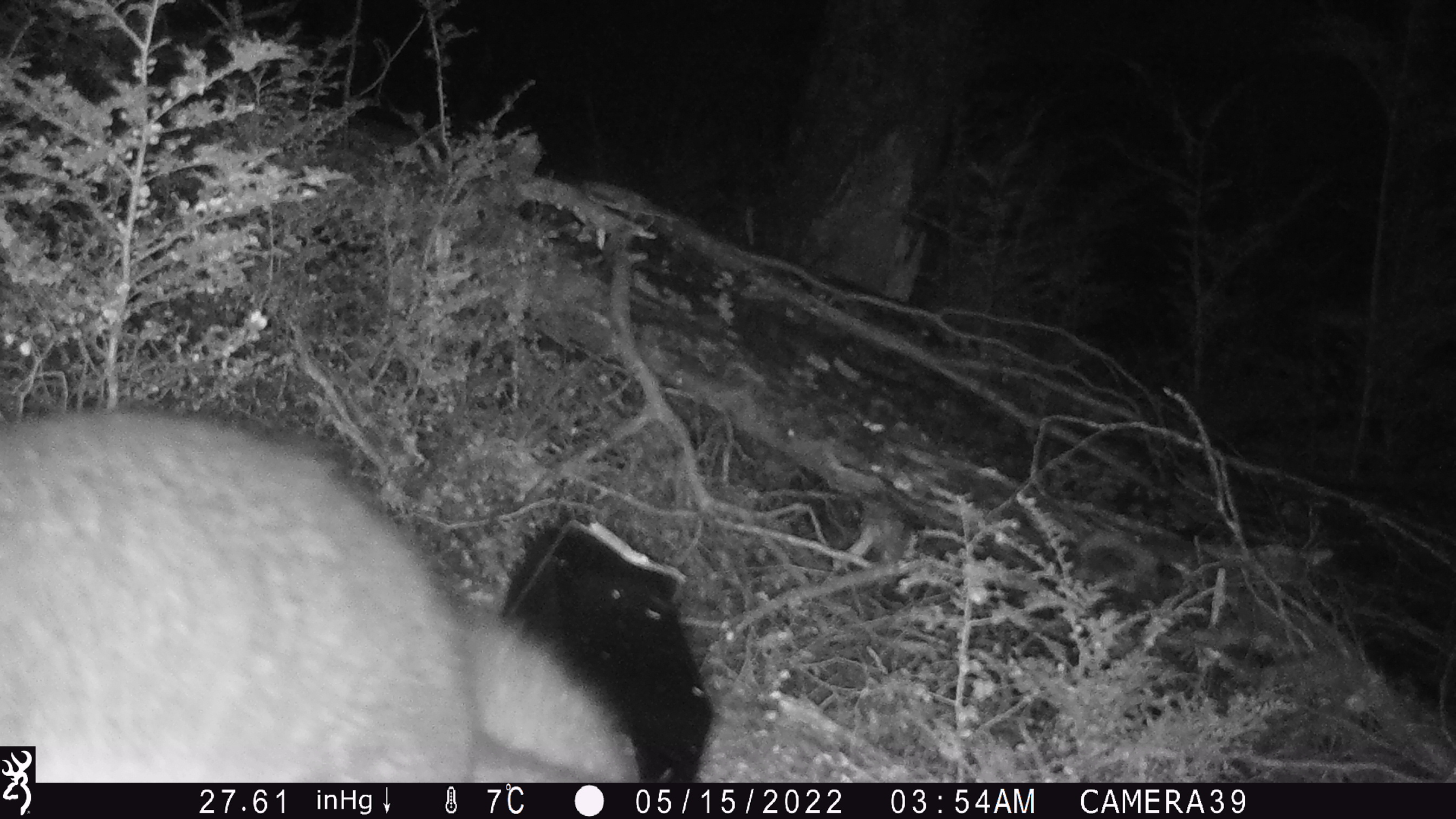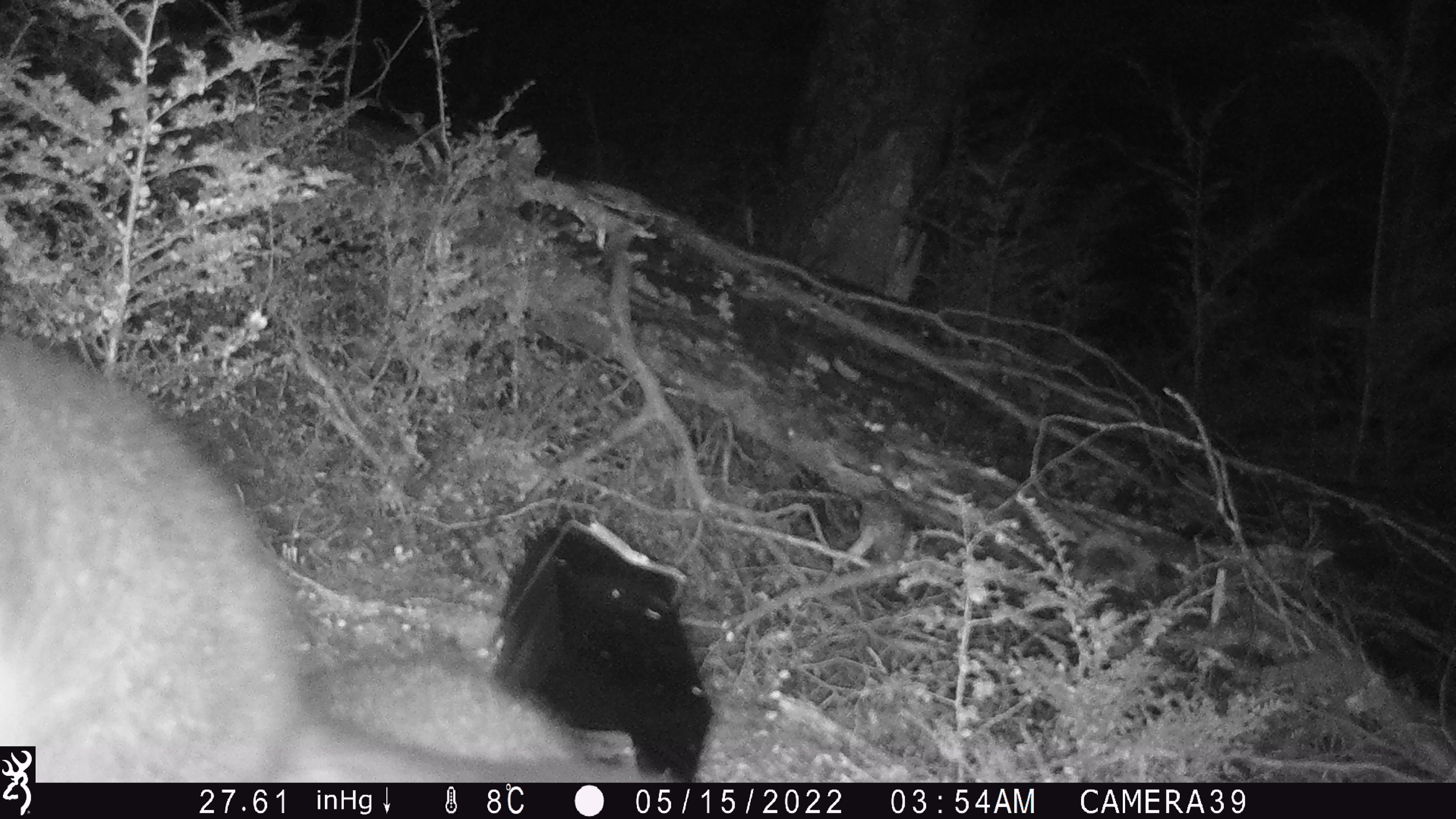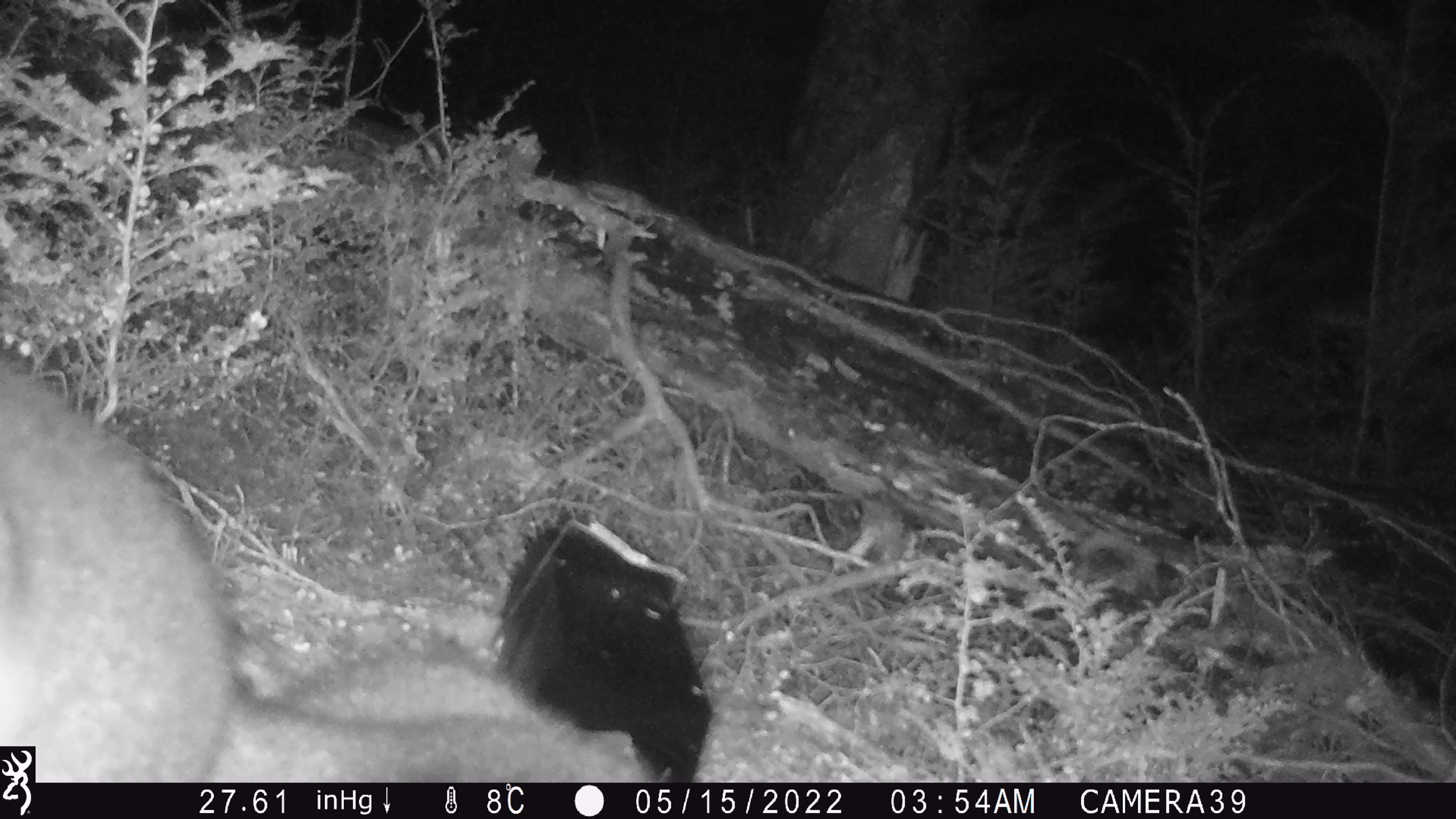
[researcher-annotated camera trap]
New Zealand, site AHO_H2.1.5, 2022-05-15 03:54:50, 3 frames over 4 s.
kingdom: Animalia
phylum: Chordata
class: Mammalia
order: Diprotodontia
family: Phalangeridae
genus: Trichosurus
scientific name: Trichosurus vulpecula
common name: common brushtail possum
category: possum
Possum (common brushtail possum) (Trichosurus vulpecula).